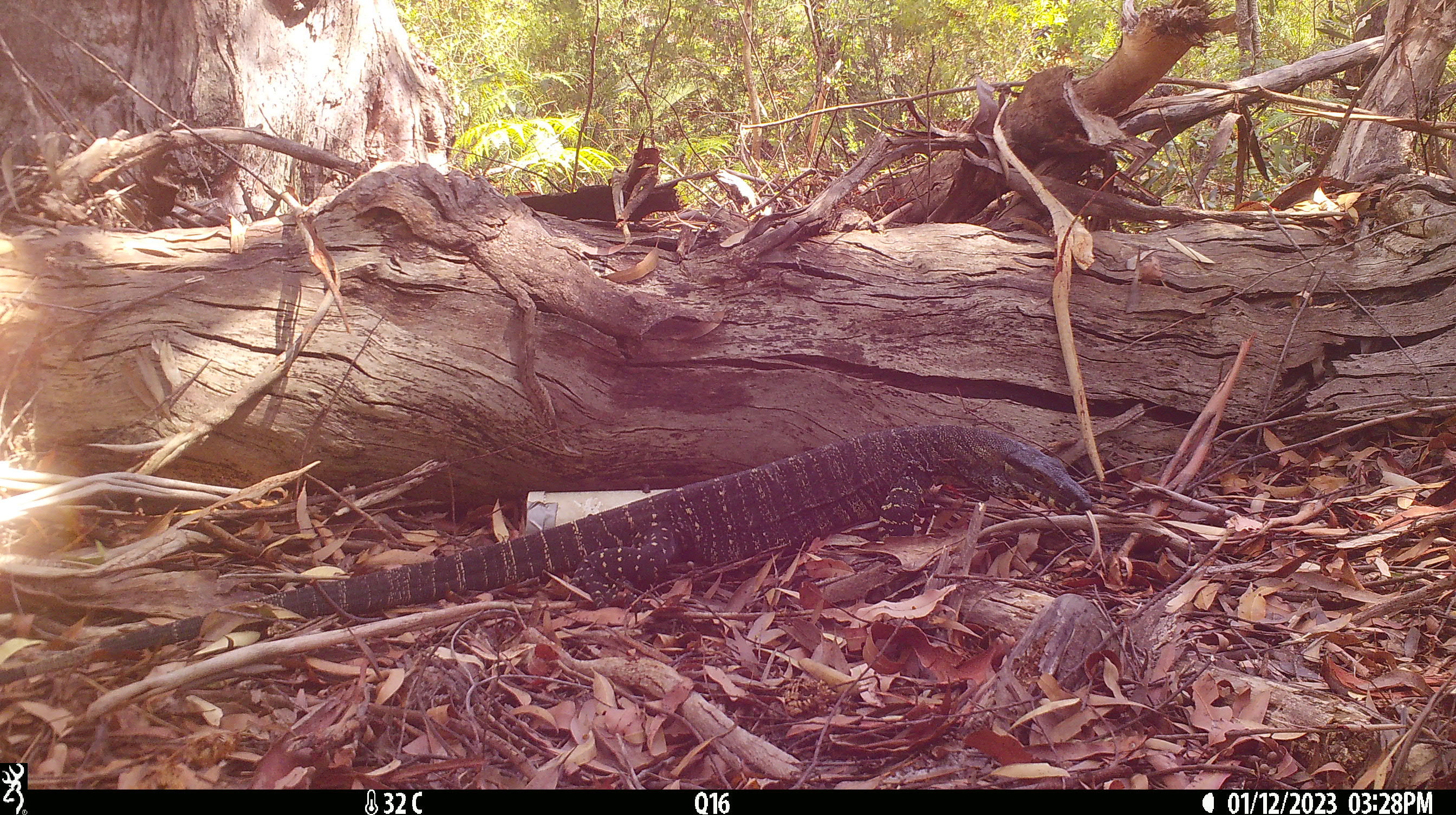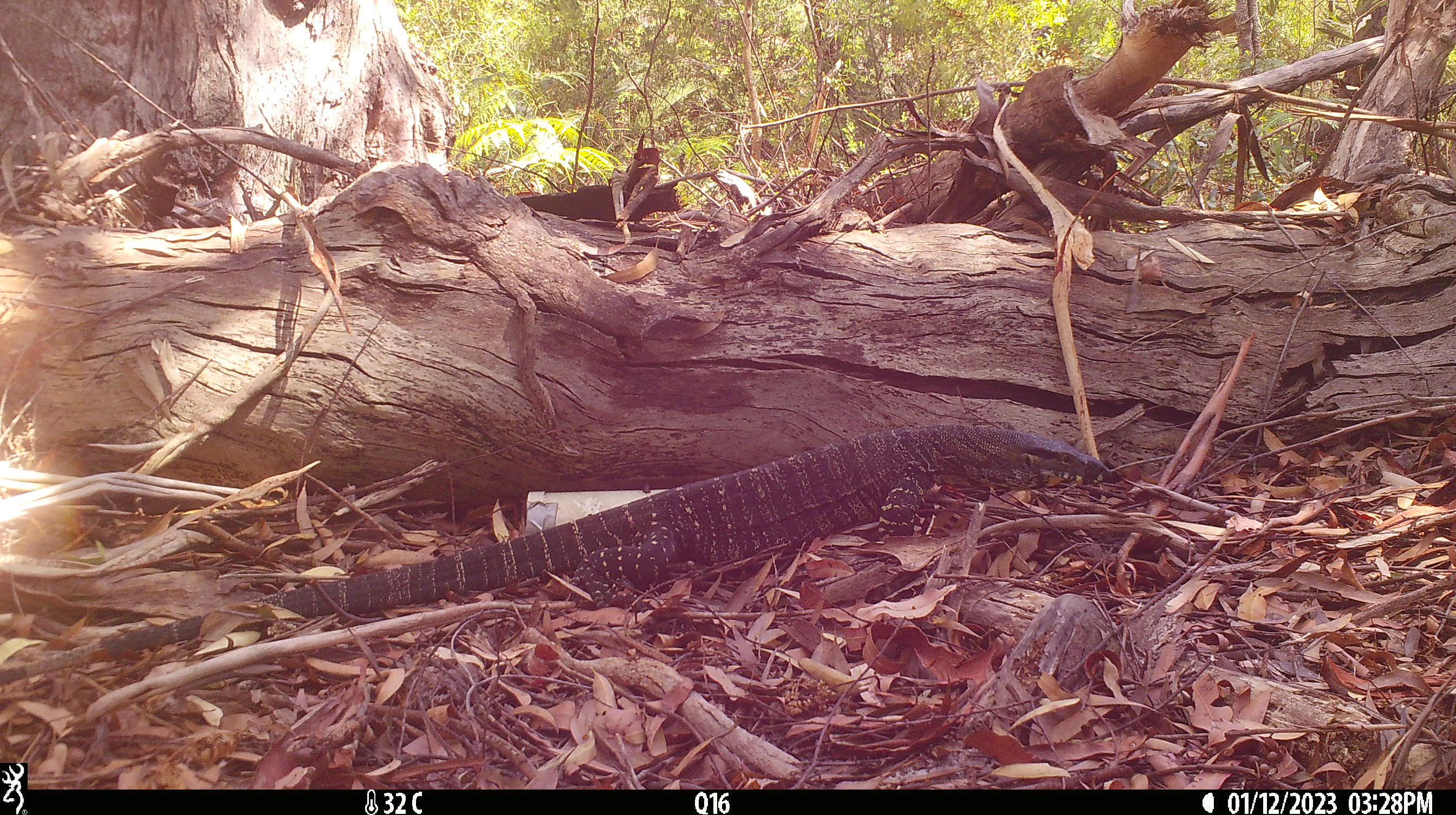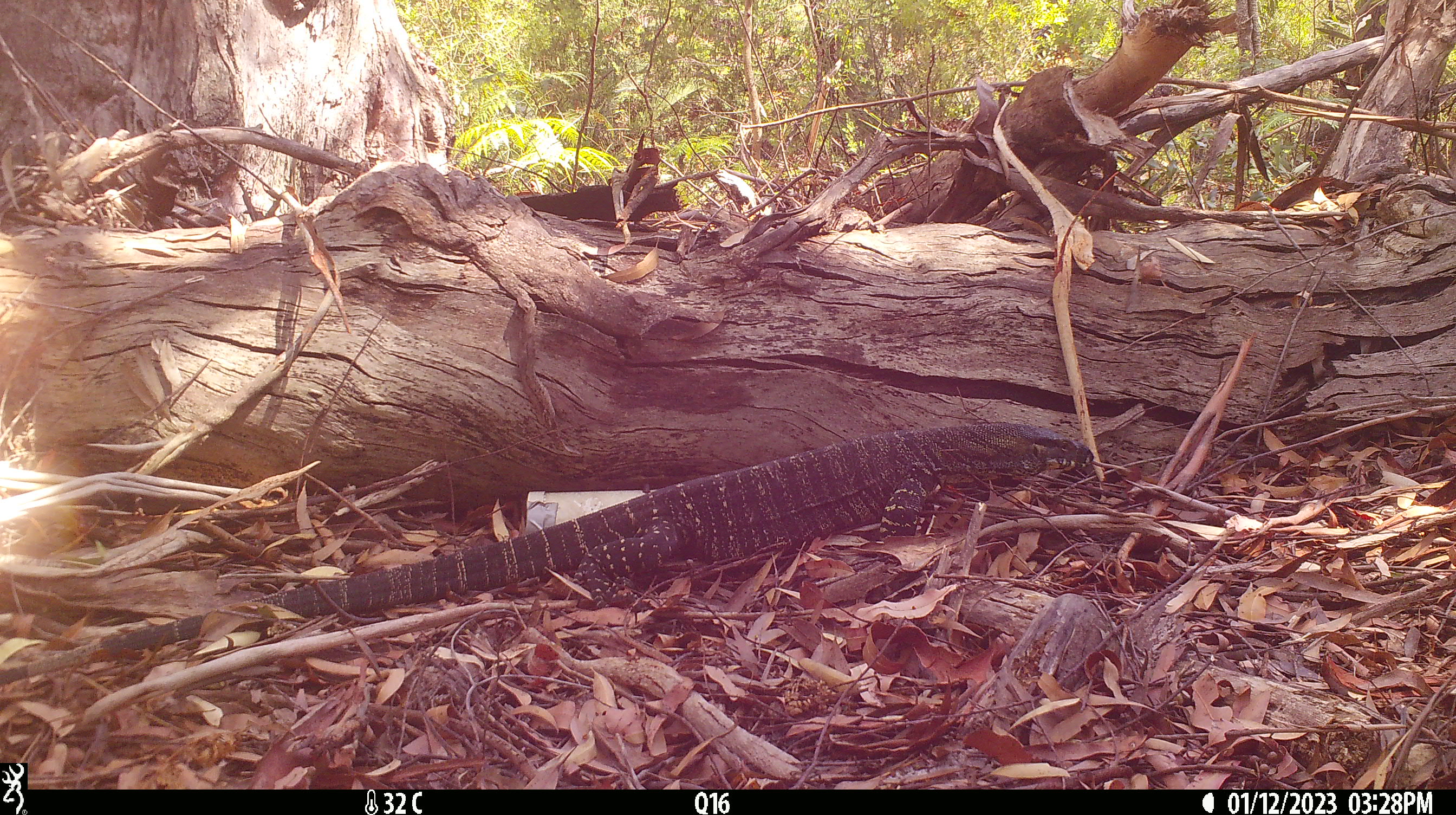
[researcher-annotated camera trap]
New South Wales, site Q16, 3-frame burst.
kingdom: Animalia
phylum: Chordata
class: Reptilia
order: Squamata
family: Varanidae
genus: Varanus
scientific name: Varanus varius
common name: lace monitor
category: goanna